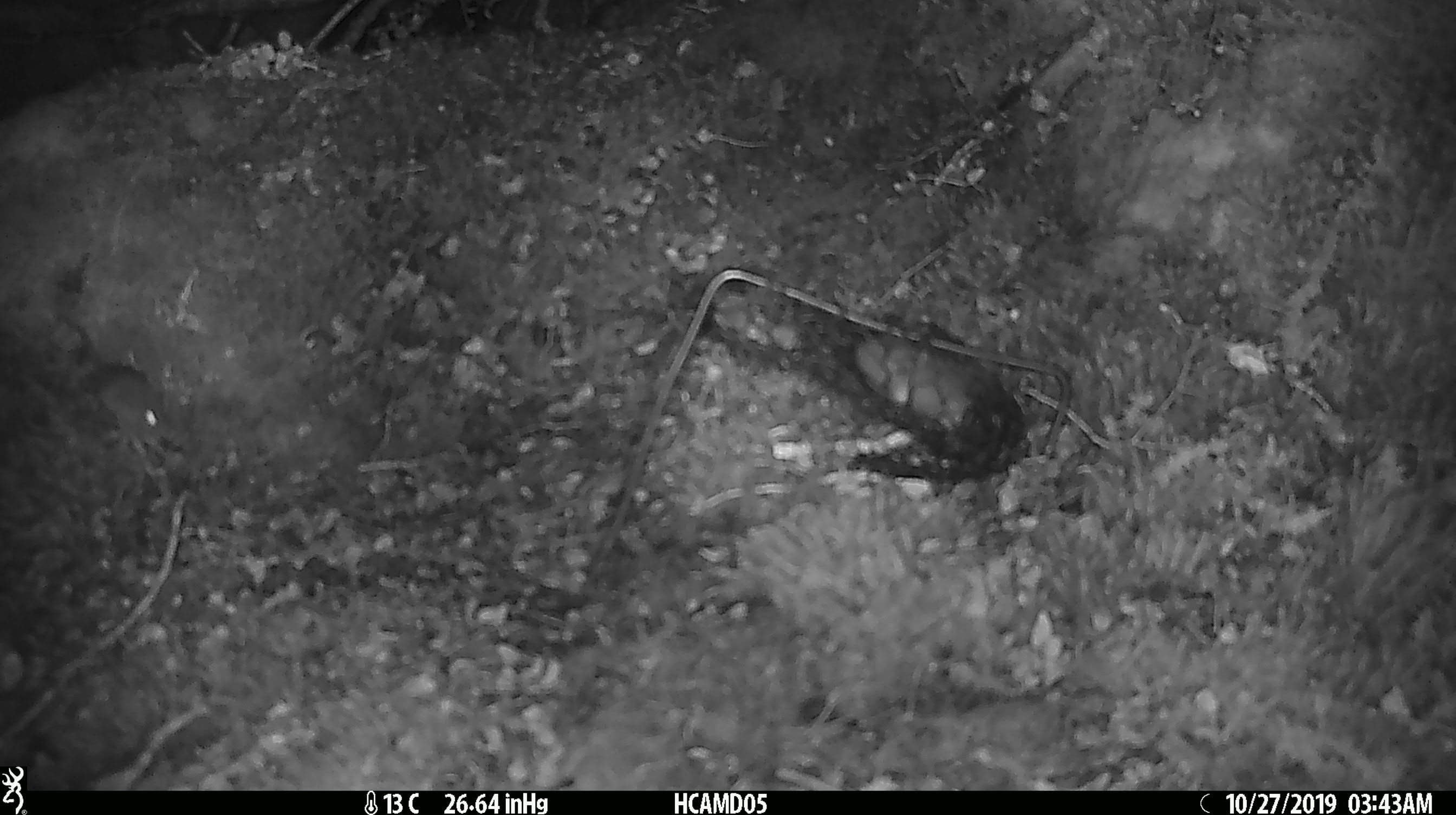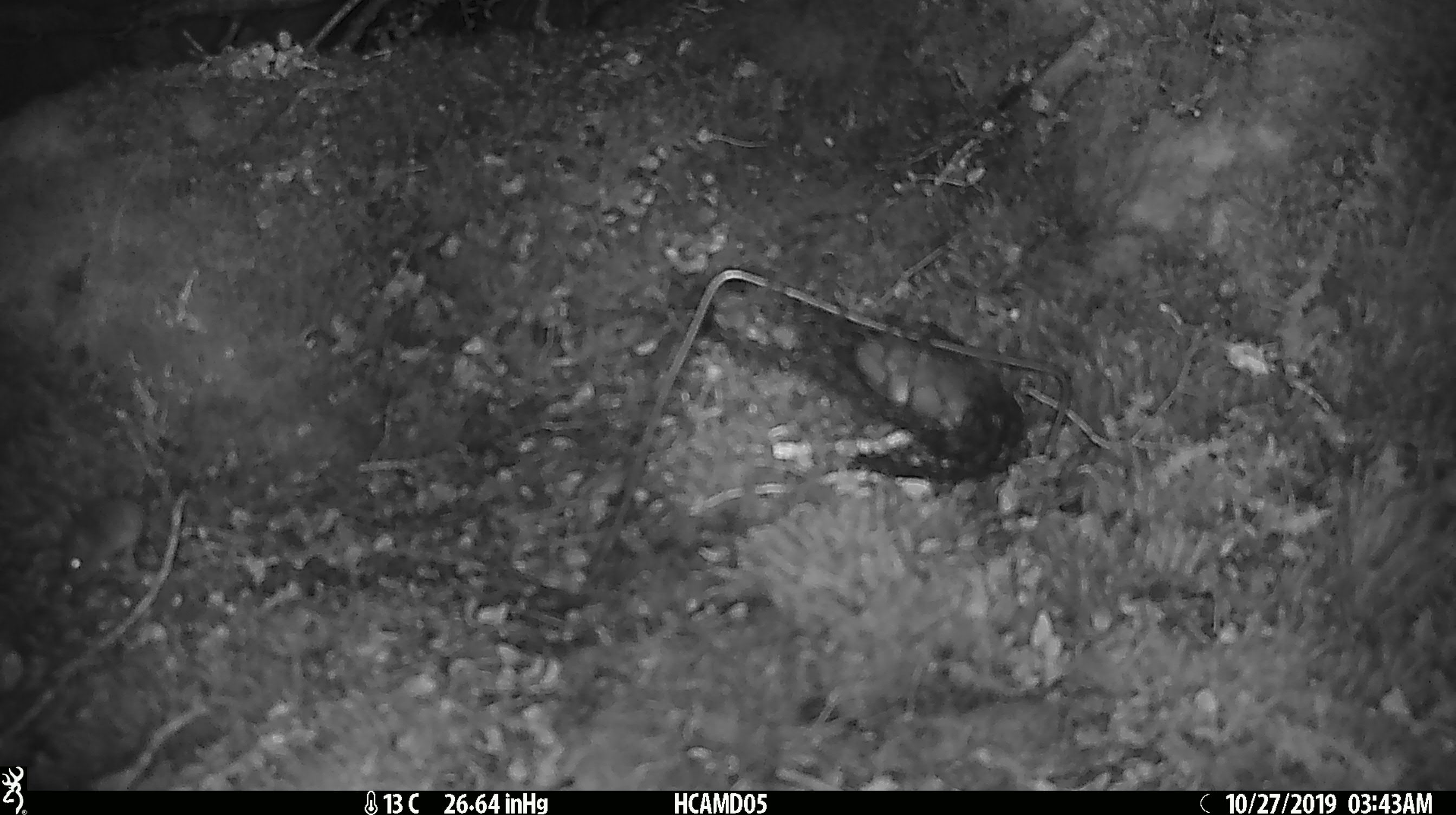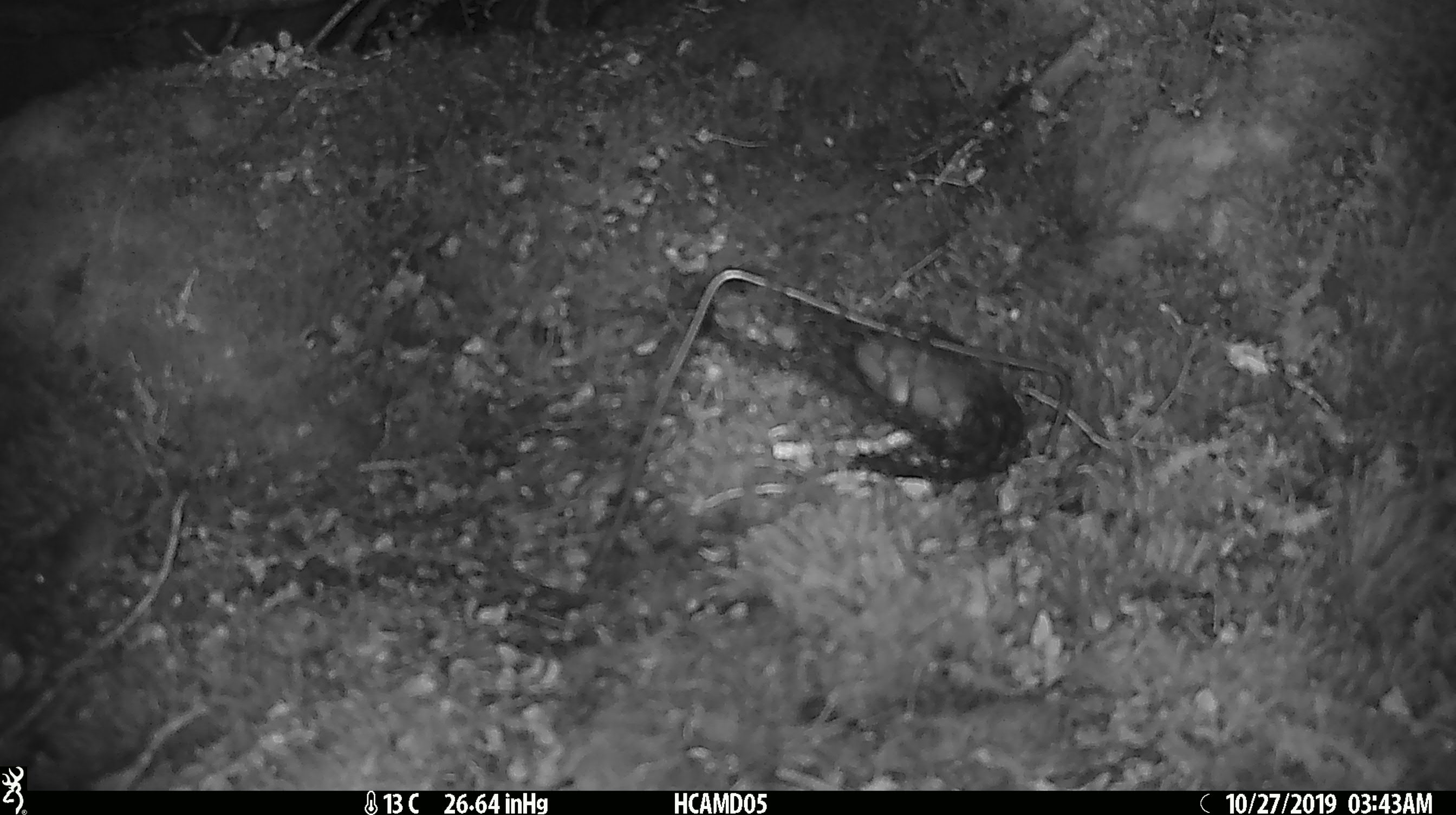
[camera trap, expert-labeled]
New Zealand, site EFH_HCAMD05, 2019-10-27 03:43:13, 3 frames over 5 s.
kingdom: Animalia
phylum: Chordata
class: Mammalia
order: Rodentia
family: Muridae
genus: Mus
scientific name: Mus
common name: mouse